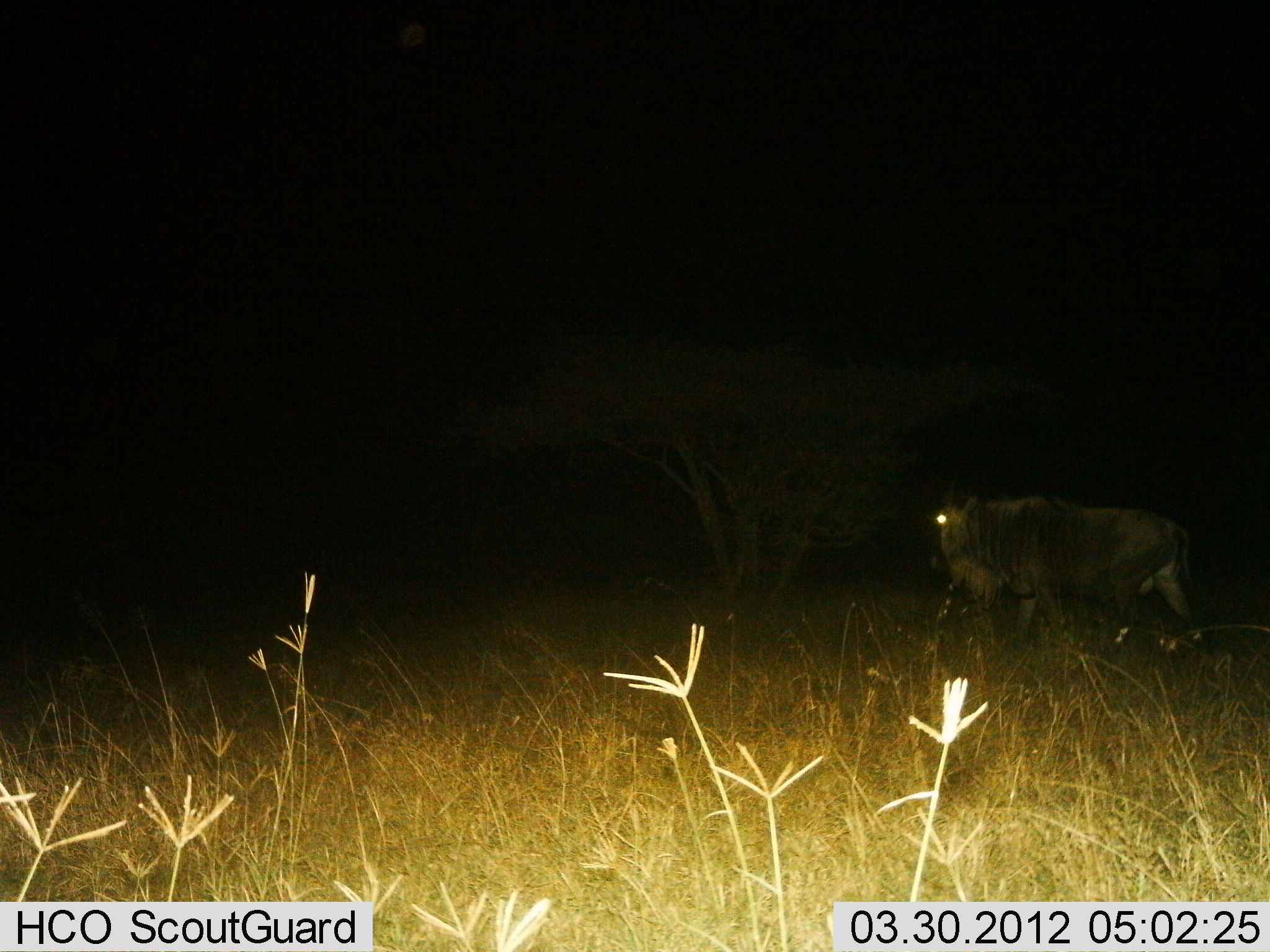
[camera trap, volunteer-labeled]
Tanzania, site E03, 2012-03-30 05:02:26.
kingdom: Animalia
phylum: Chordata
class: Mammalia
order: Artiodactyla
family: Bovidae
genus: Connochaetes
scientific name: Connochaetes taurinus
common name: blue wildebeest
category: wildebeest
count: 1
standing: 29%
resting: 0%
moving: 71%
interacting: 0%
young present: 0%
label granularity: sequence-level